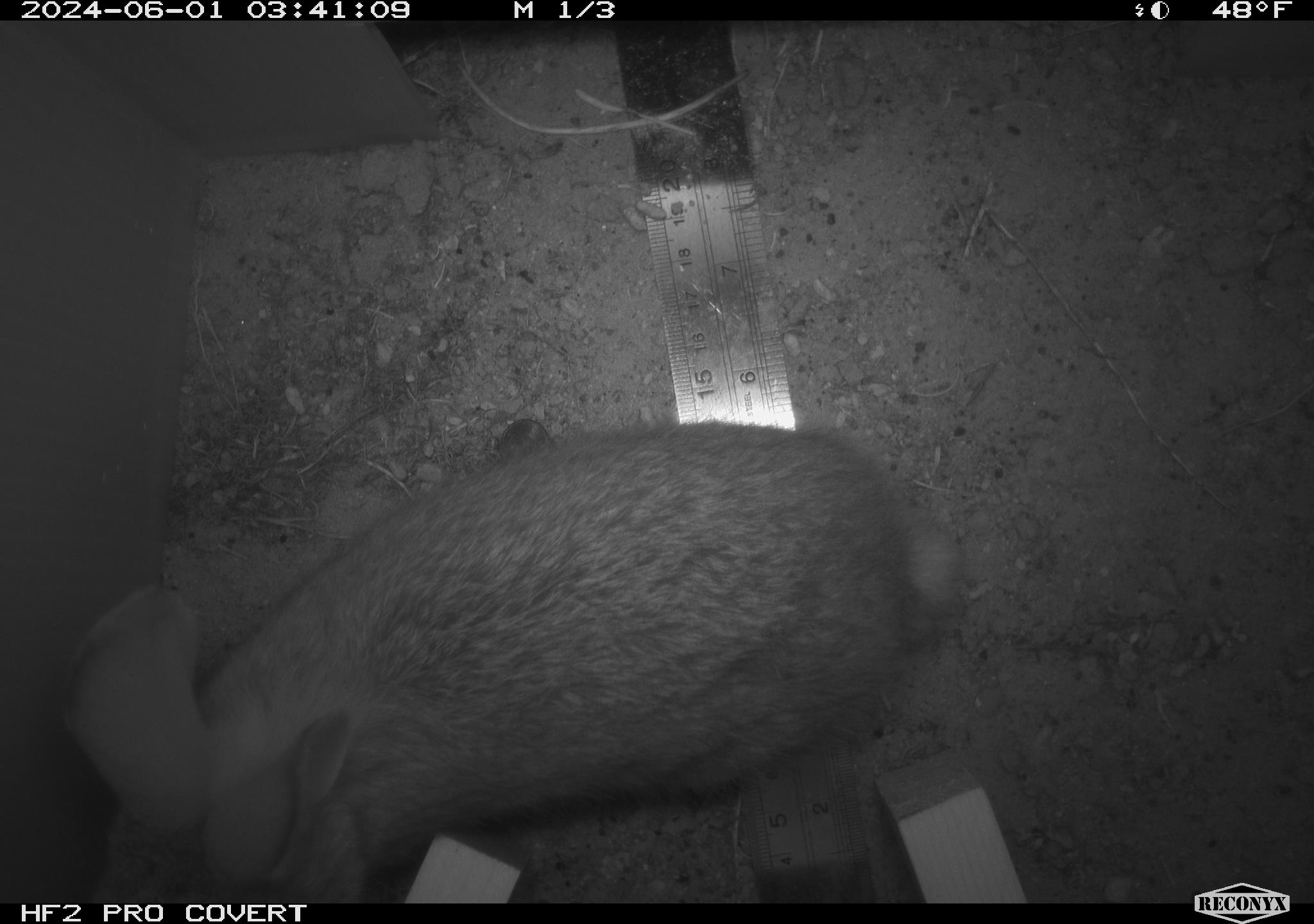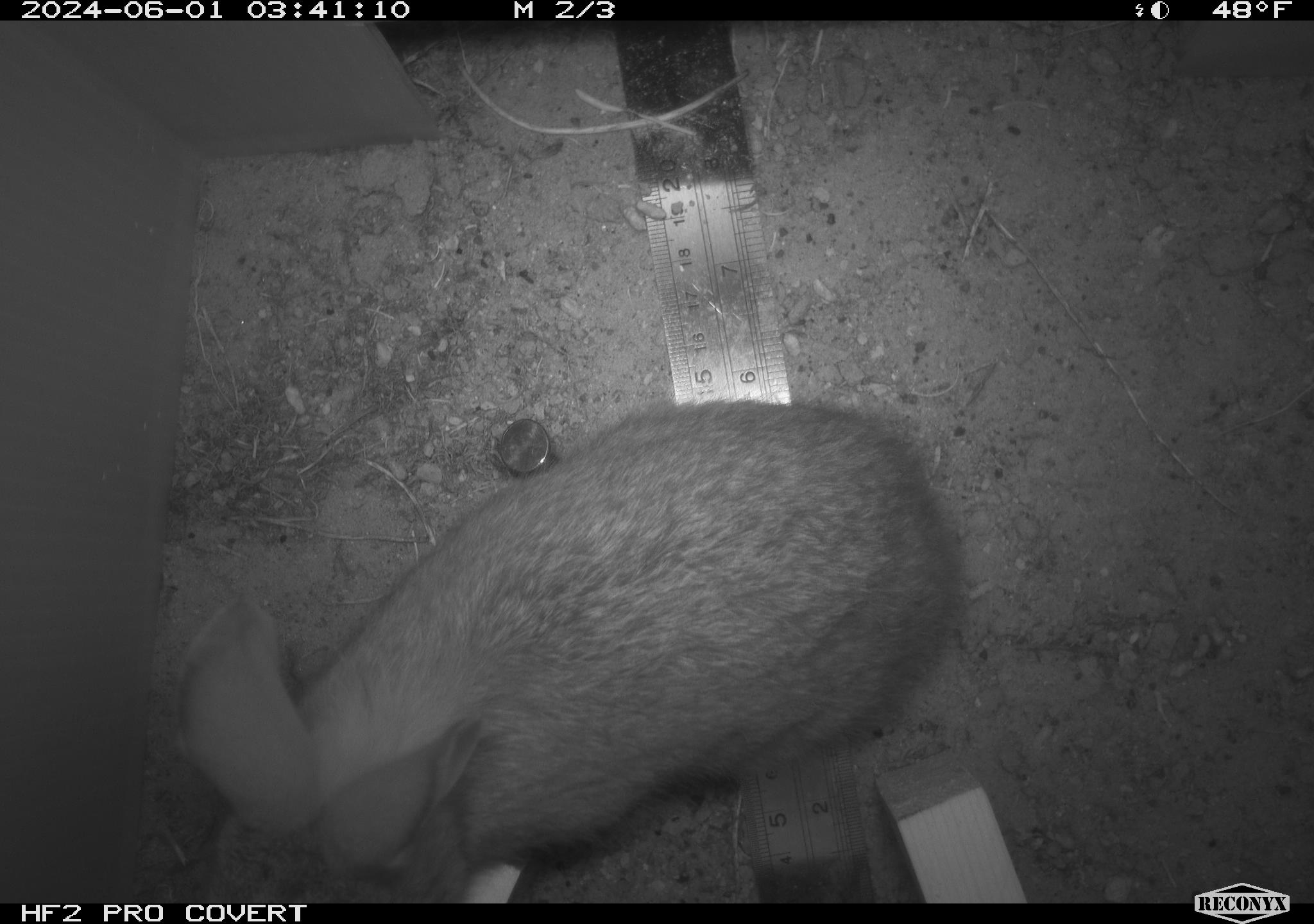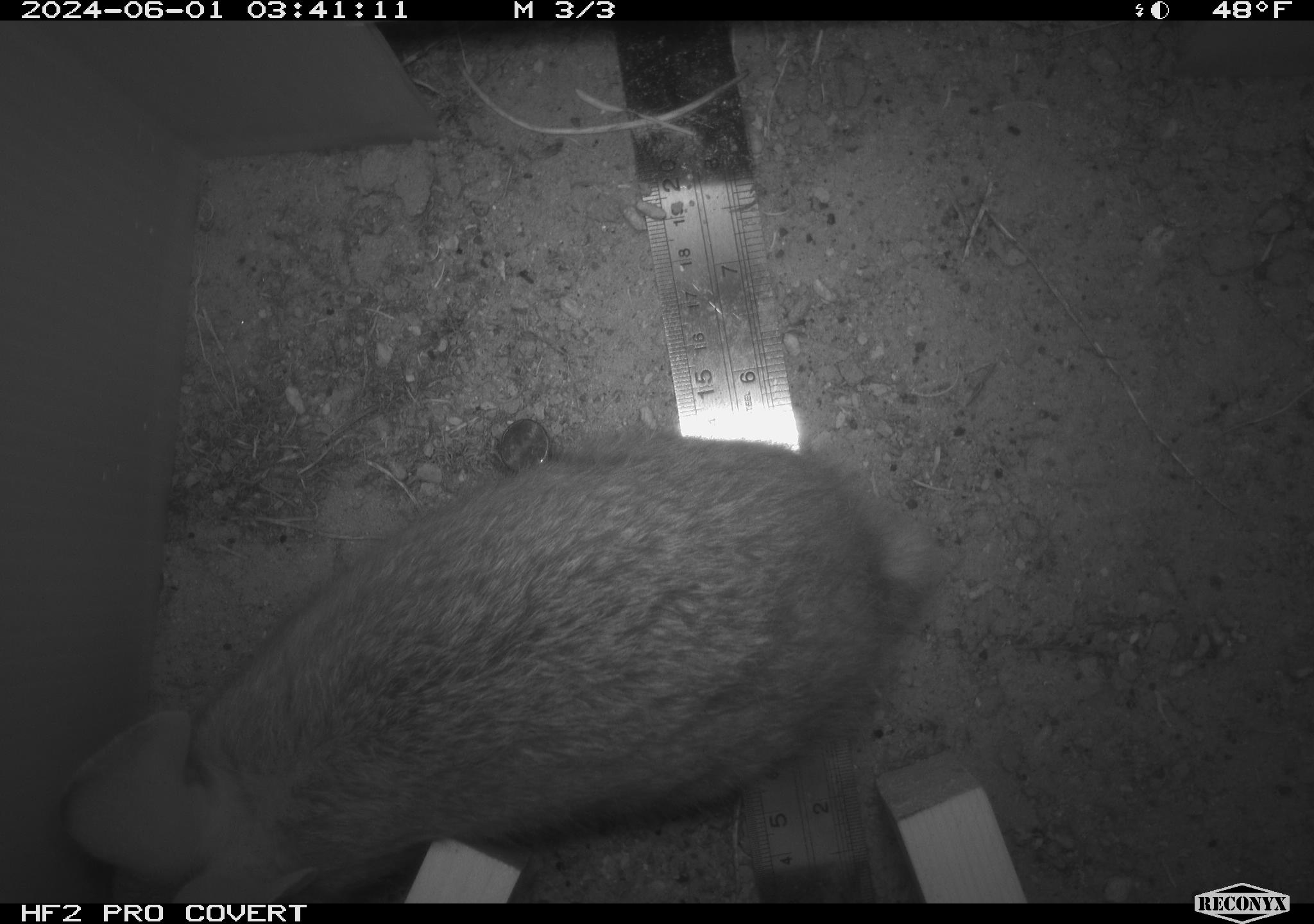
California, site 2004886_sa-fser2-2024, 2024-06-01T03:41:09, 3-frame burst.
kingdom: Animalia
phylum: Chordata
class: Mammalia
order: Lagomorpha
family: Leporidae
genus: Sylvilagus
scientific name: Sylvilagus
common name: cottontail rabbits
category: sylvilagus species